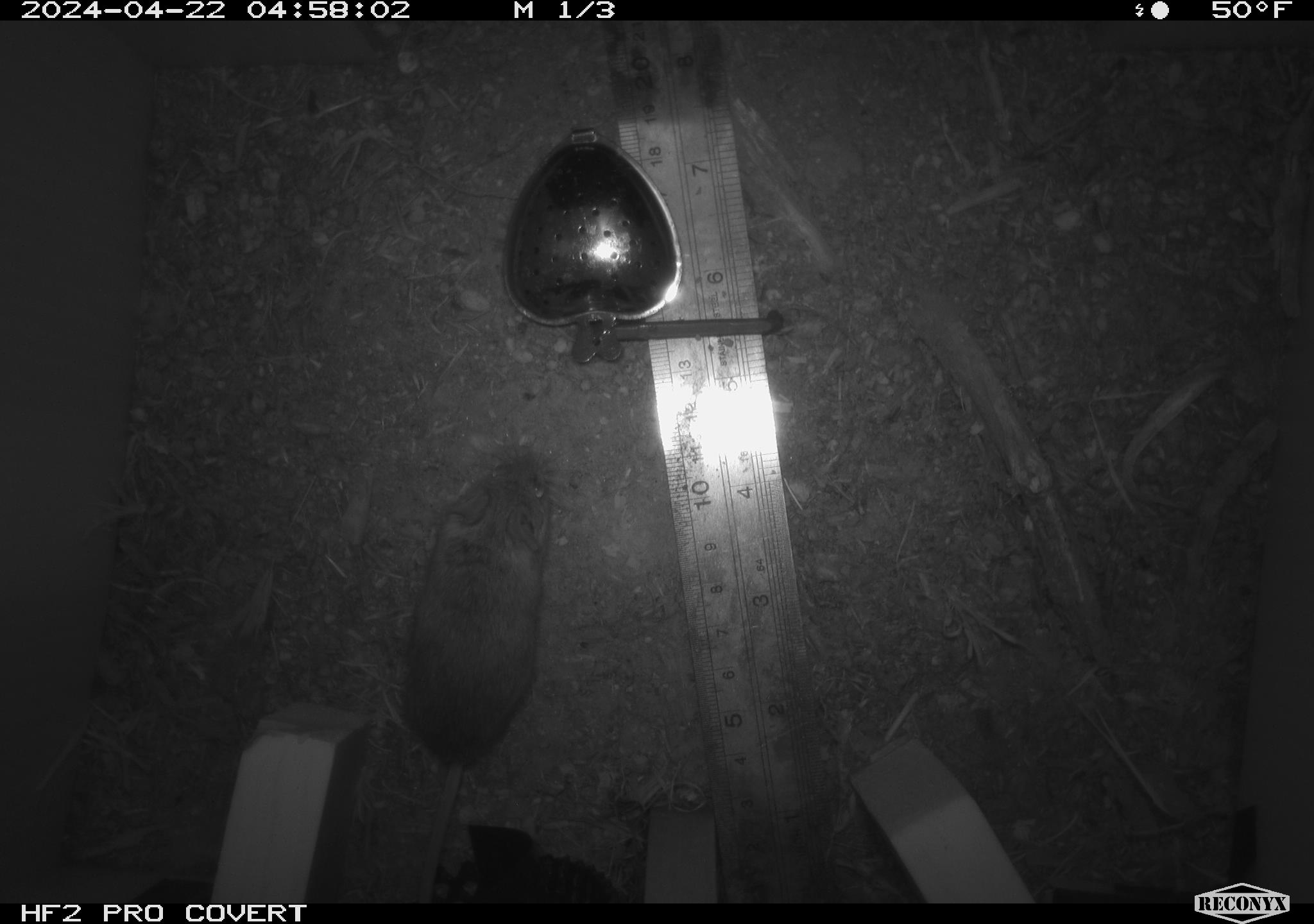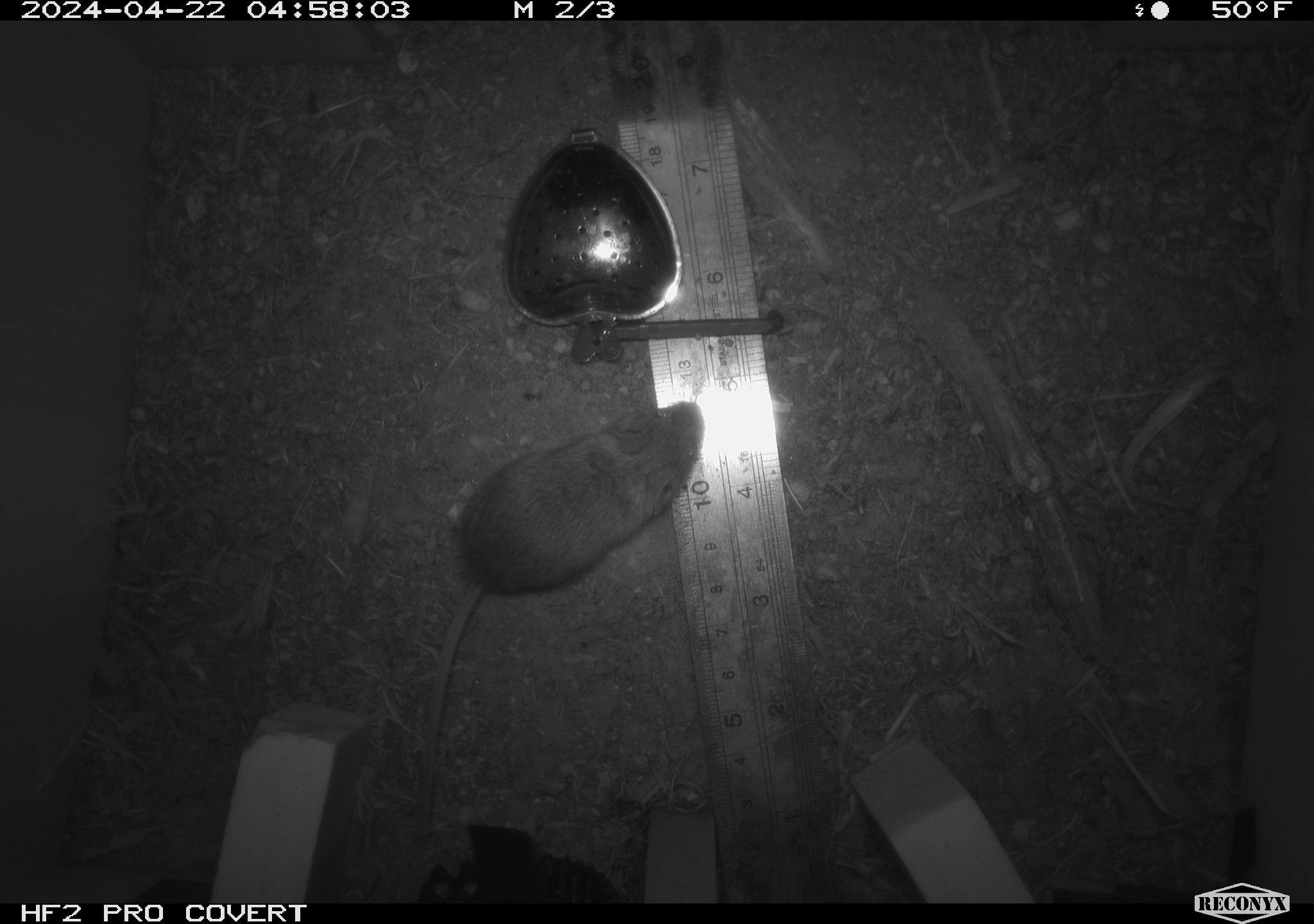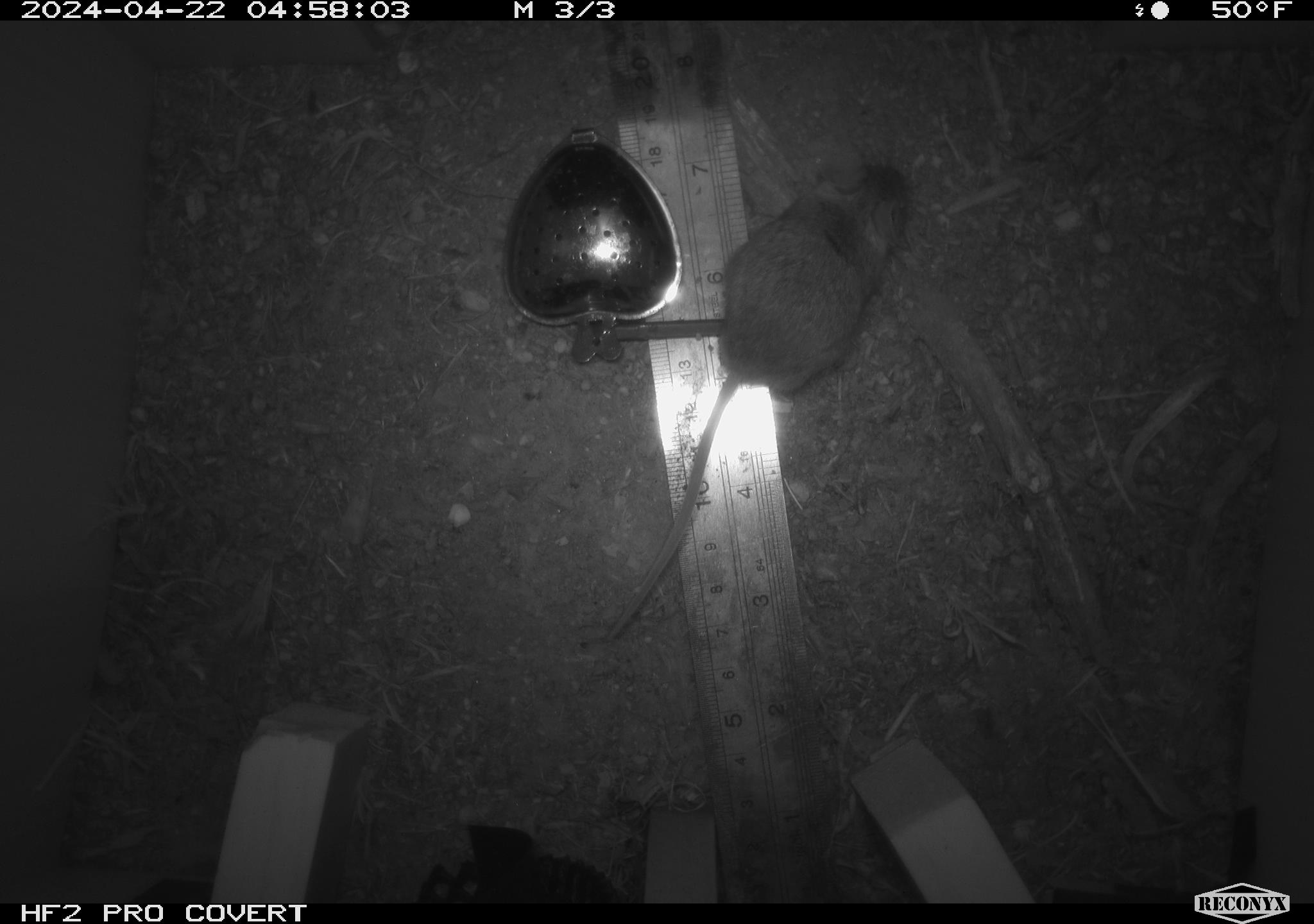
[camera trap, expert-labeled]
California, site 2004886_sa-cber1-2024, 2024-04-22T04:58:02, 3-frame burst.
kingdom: Animalia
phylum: Chordata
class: Mammalia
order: Rodentia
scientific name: Rodentia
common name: mouse species